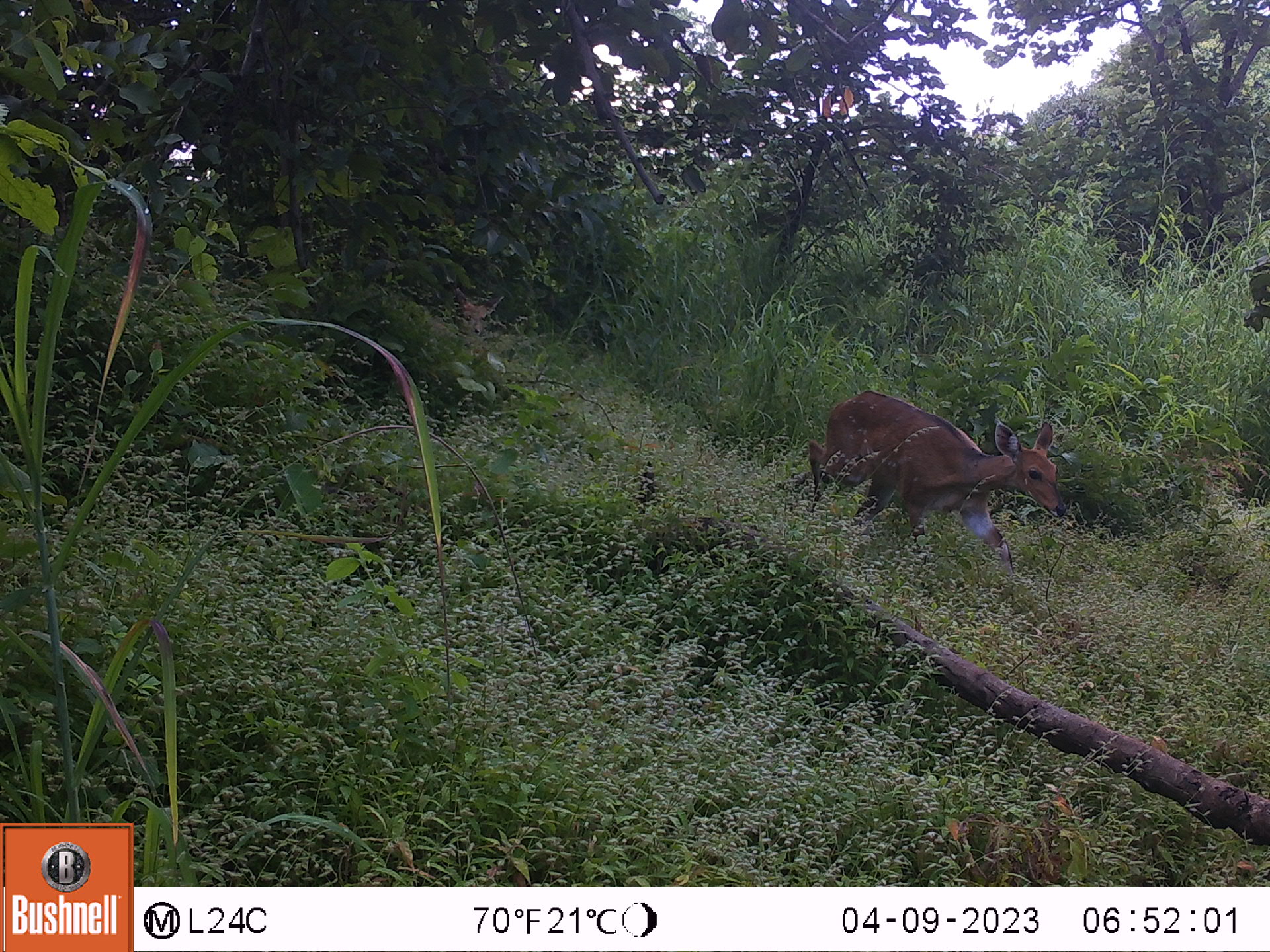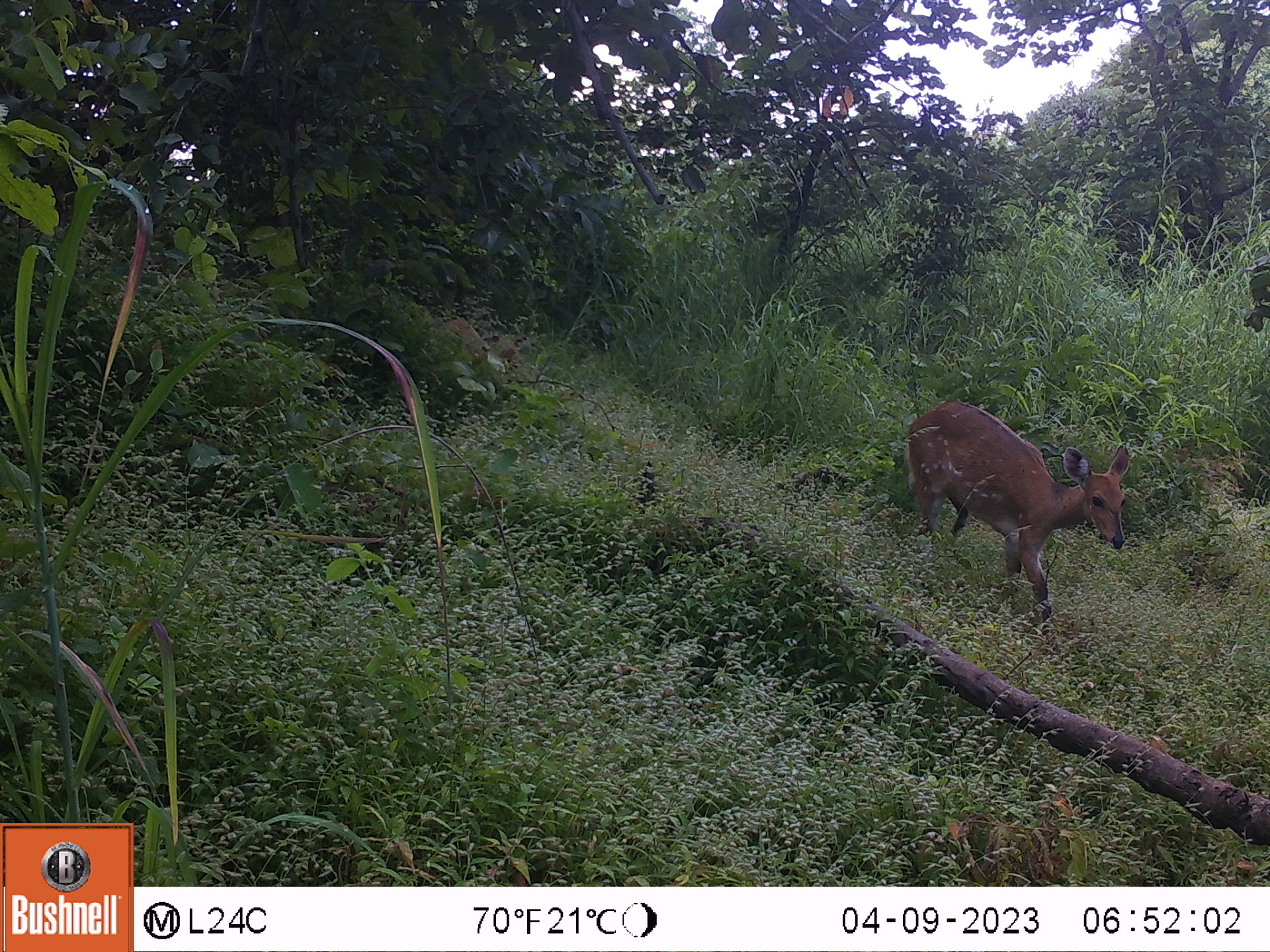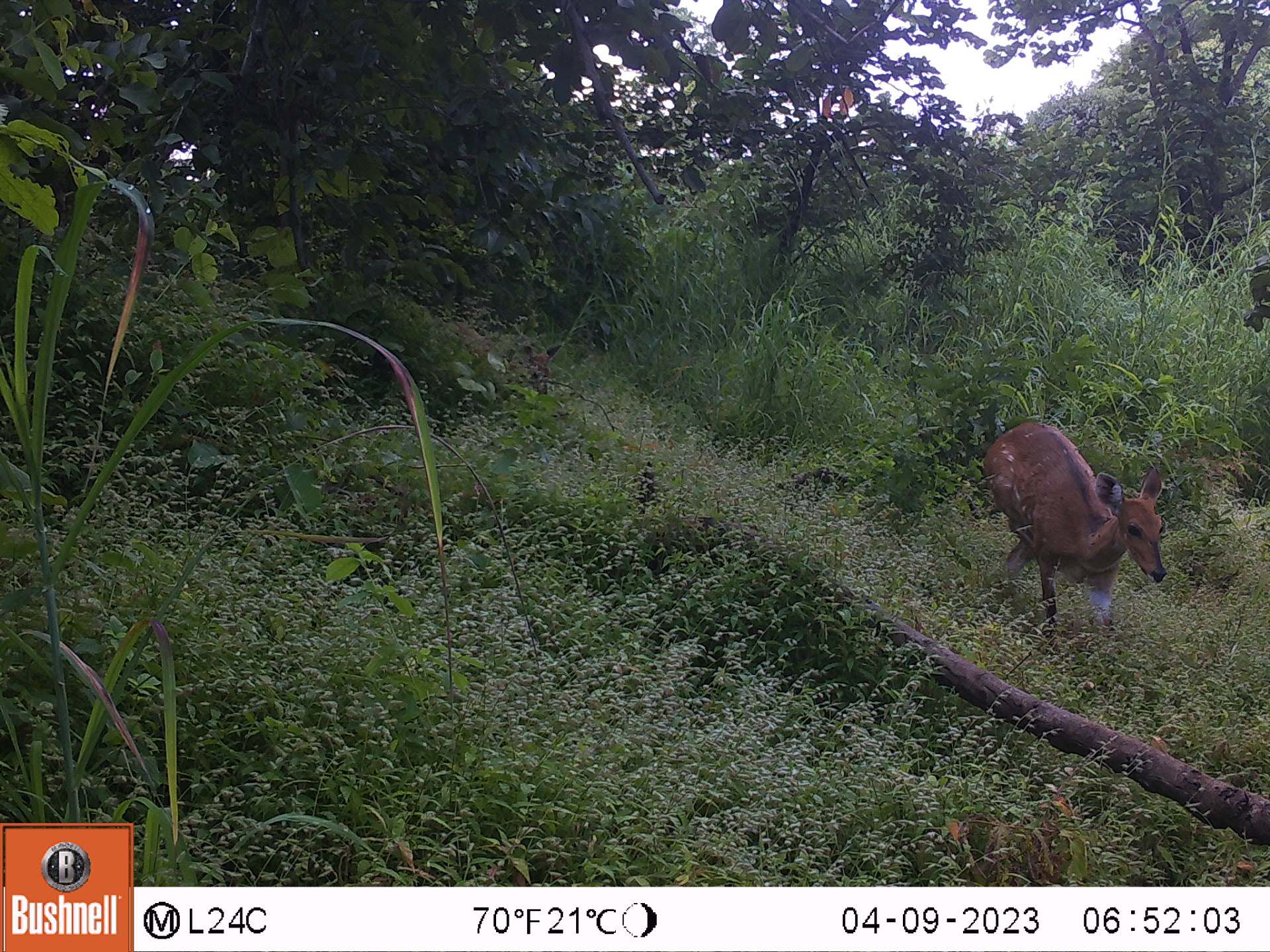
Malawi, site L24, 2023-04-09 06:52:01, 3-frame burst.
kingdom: Animalia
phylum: Chordata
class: Mammalia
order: Artiodactyla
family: Bovidae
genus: Tragelaphus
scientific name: Tragelaphus sylvaticus sylvaticus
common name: cape bushbuck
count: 2